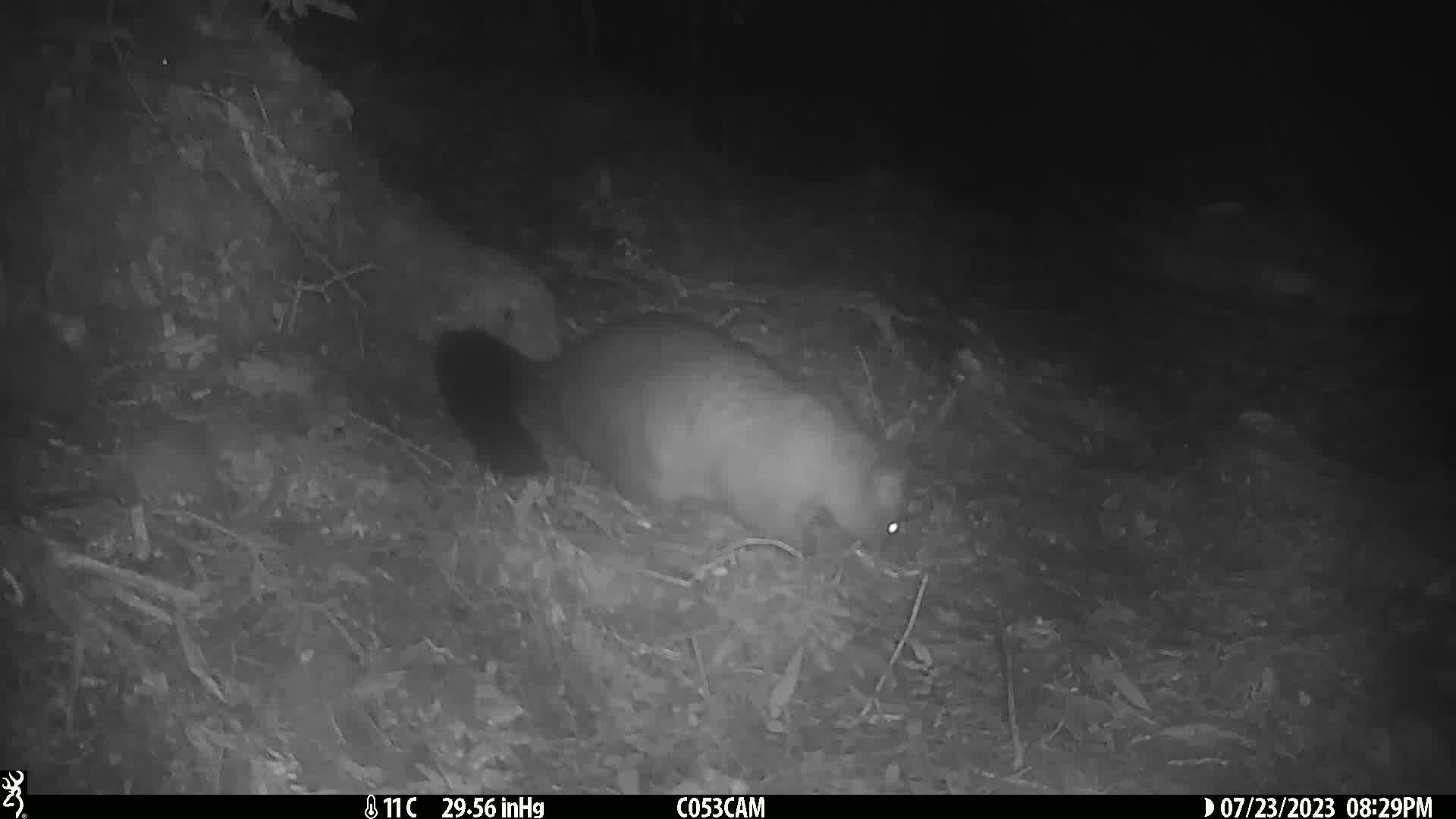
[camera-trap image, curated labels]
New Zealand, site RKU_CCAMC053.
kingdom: Animalia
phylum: Chordata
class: Mammalia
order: Diprotodontia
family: Phalangeridae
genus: Trichosurus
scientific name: Trichosurus vulpecula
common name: common brushtail possum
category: possum